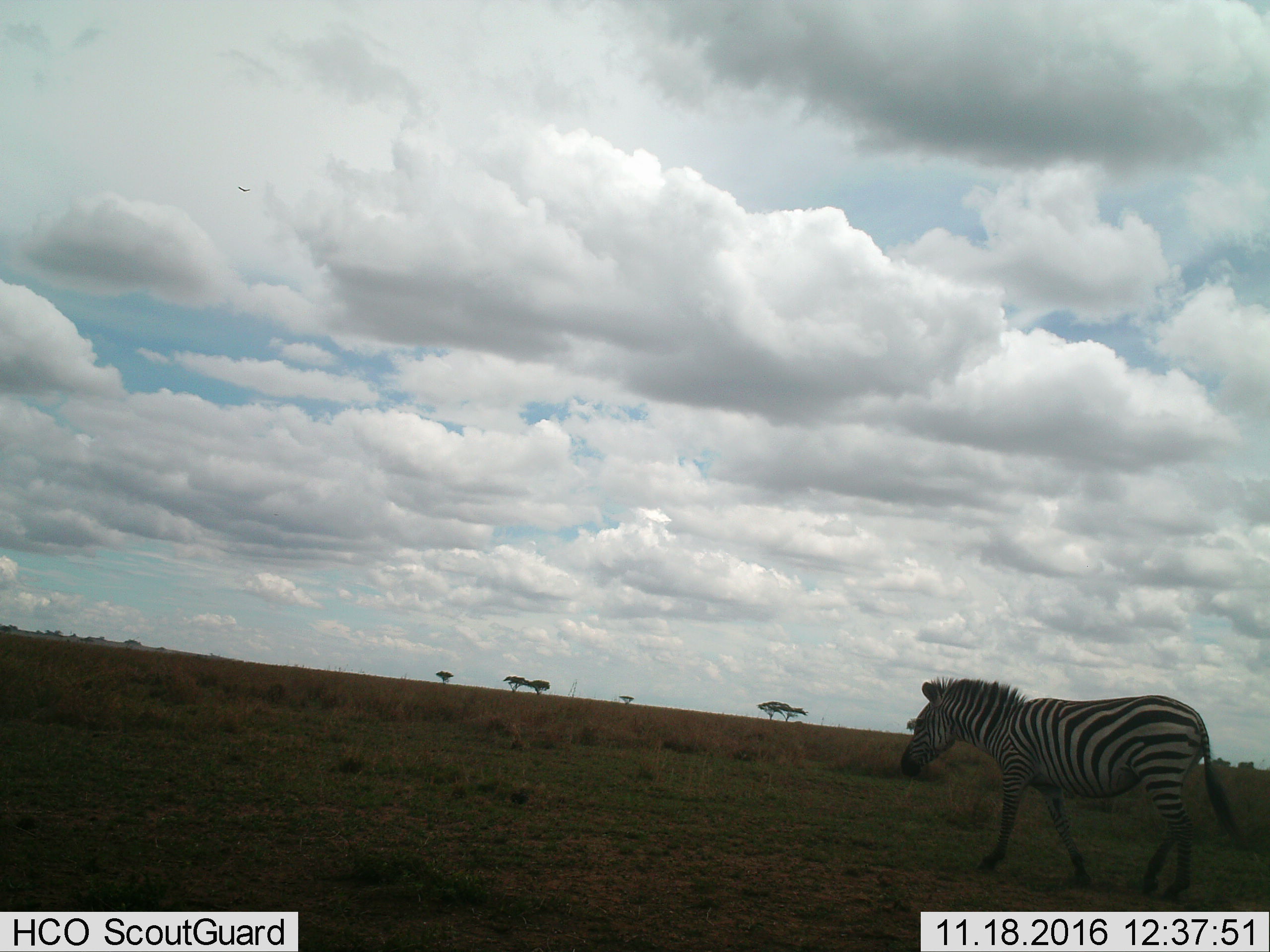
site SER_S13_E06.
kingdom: Animalia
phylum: Chordata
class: Mammalia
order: Perissodactyla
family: Equidae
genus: Equus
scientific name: Equus quagga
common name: plains zebra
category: zebraplains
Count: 1.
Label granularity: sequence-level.